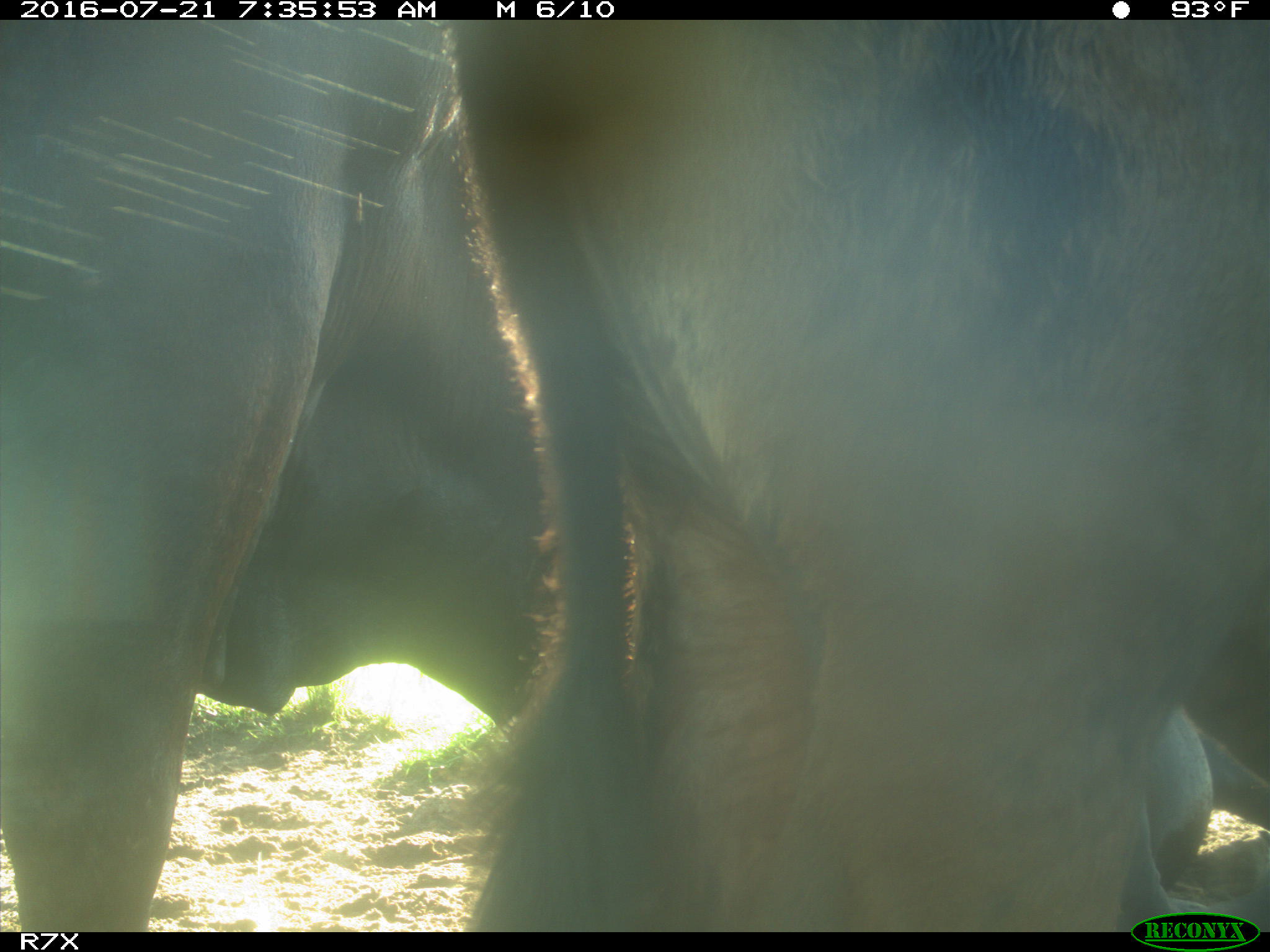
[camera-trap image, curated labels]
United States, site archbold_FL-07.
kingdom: Animalia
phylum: Chordata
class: Mammalia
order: Artiodactyla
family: Bovidae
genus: Bos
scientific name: Bos taurus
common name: domestic cow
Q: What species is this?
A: Bos taurus (domestic cow).